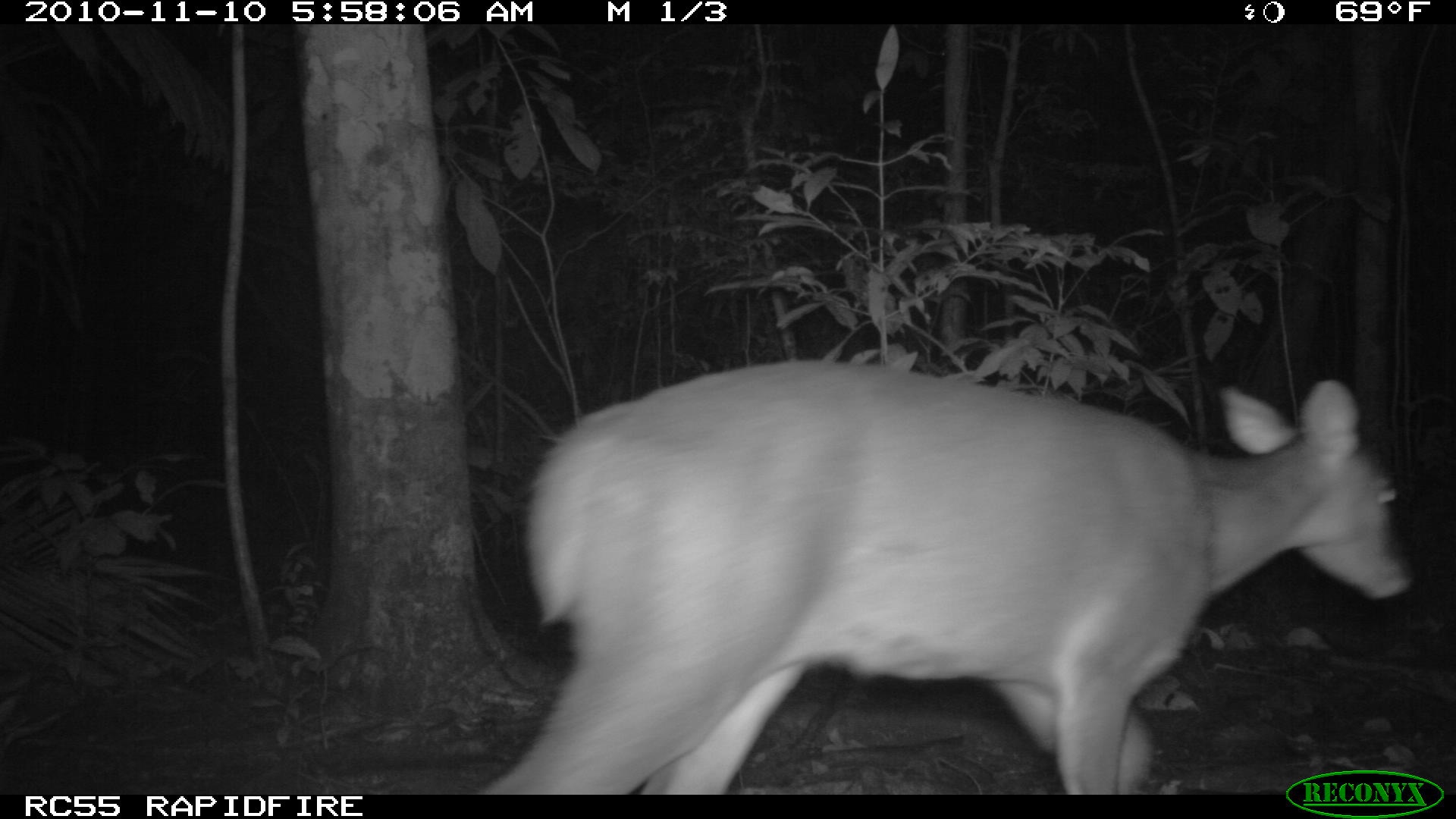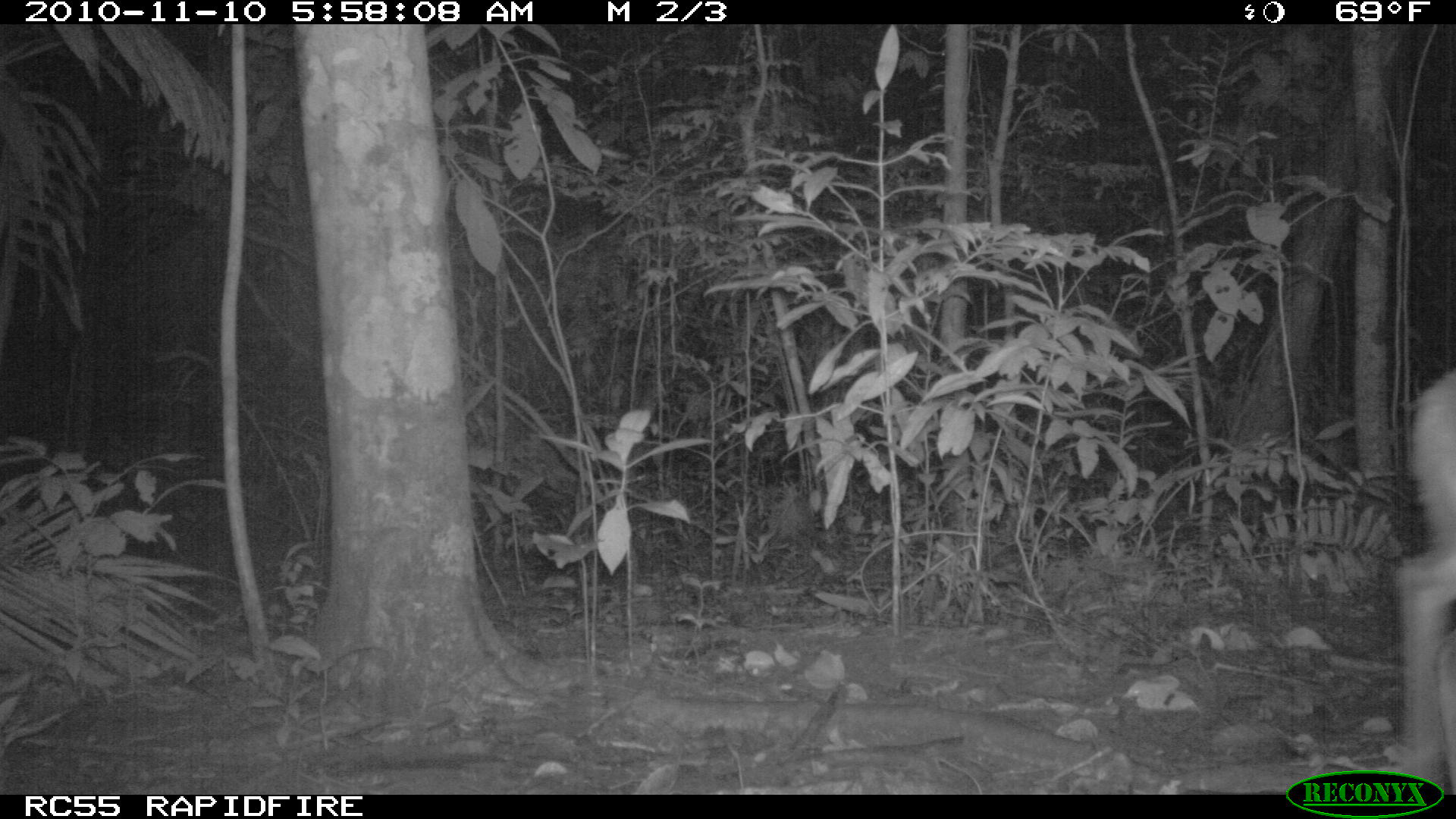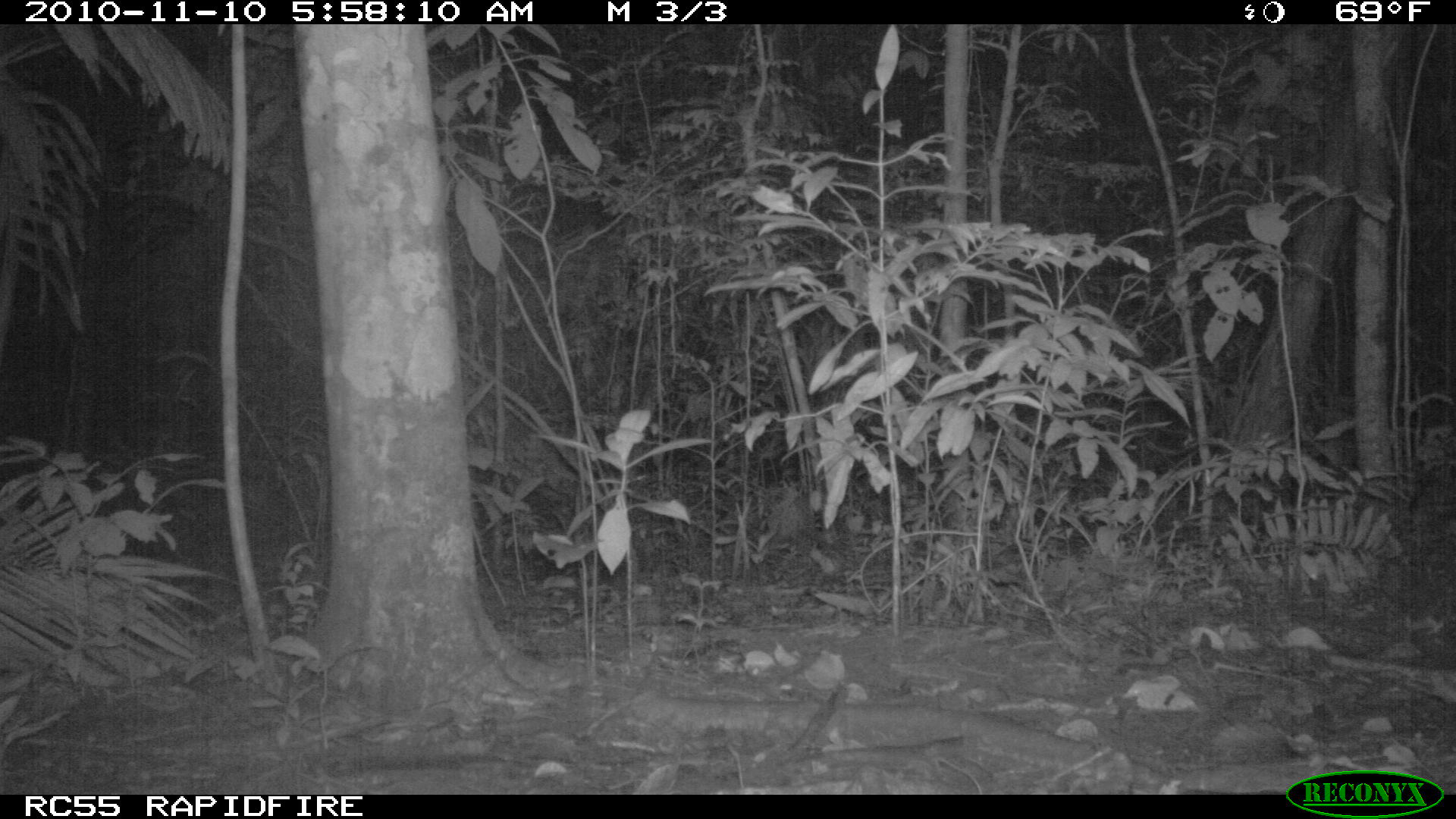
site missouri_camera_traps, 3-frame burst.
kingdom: Animalia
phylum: Chordata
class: Mammalia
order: Artiodactyla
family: Cervidae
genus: Odocoileus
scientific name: Odocoileus virginianus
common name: white-tailed deer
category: white tailed deer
White tailed deer (white-tailed deer) (Odocoileus virginianus). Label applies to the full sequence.